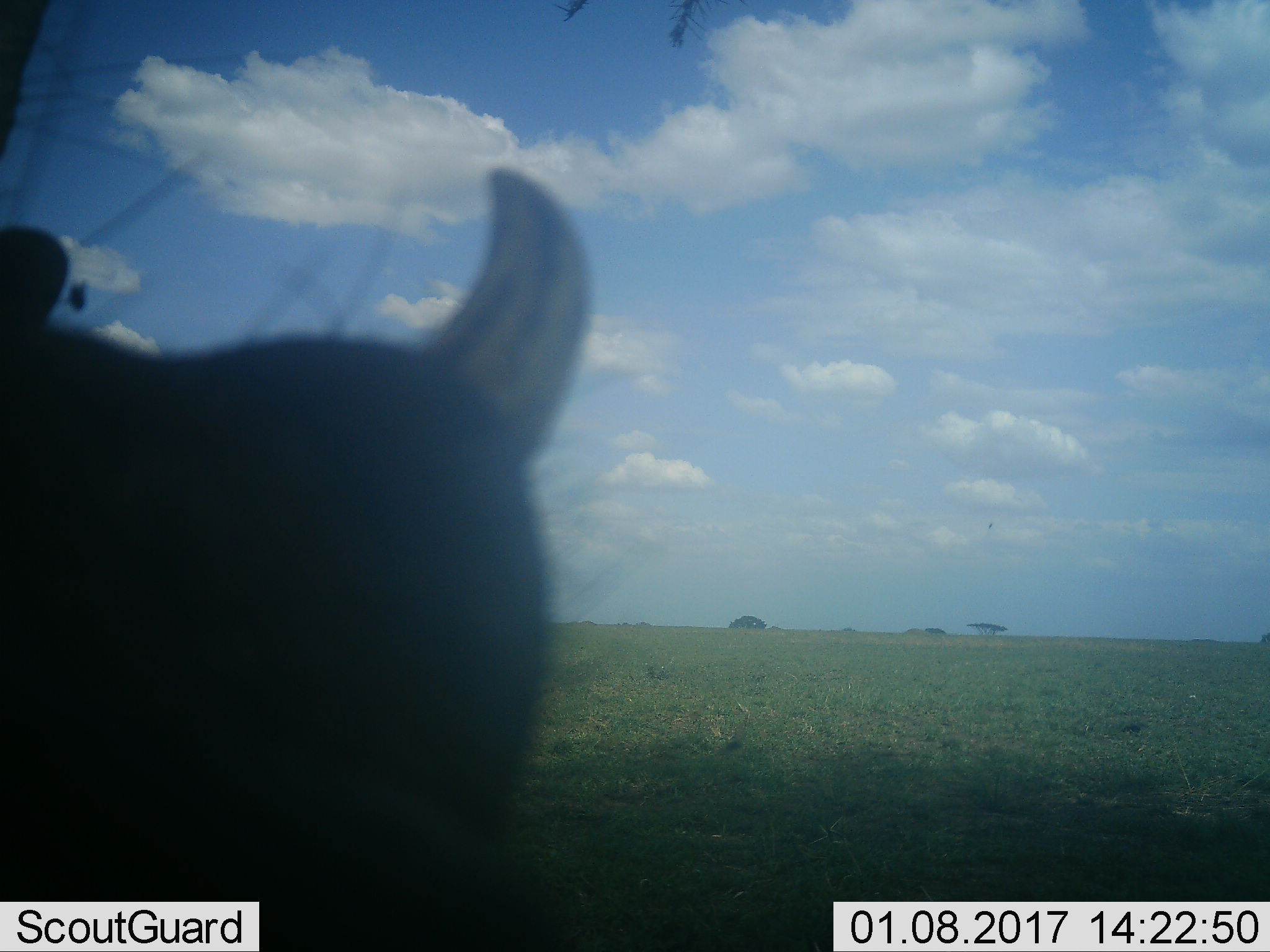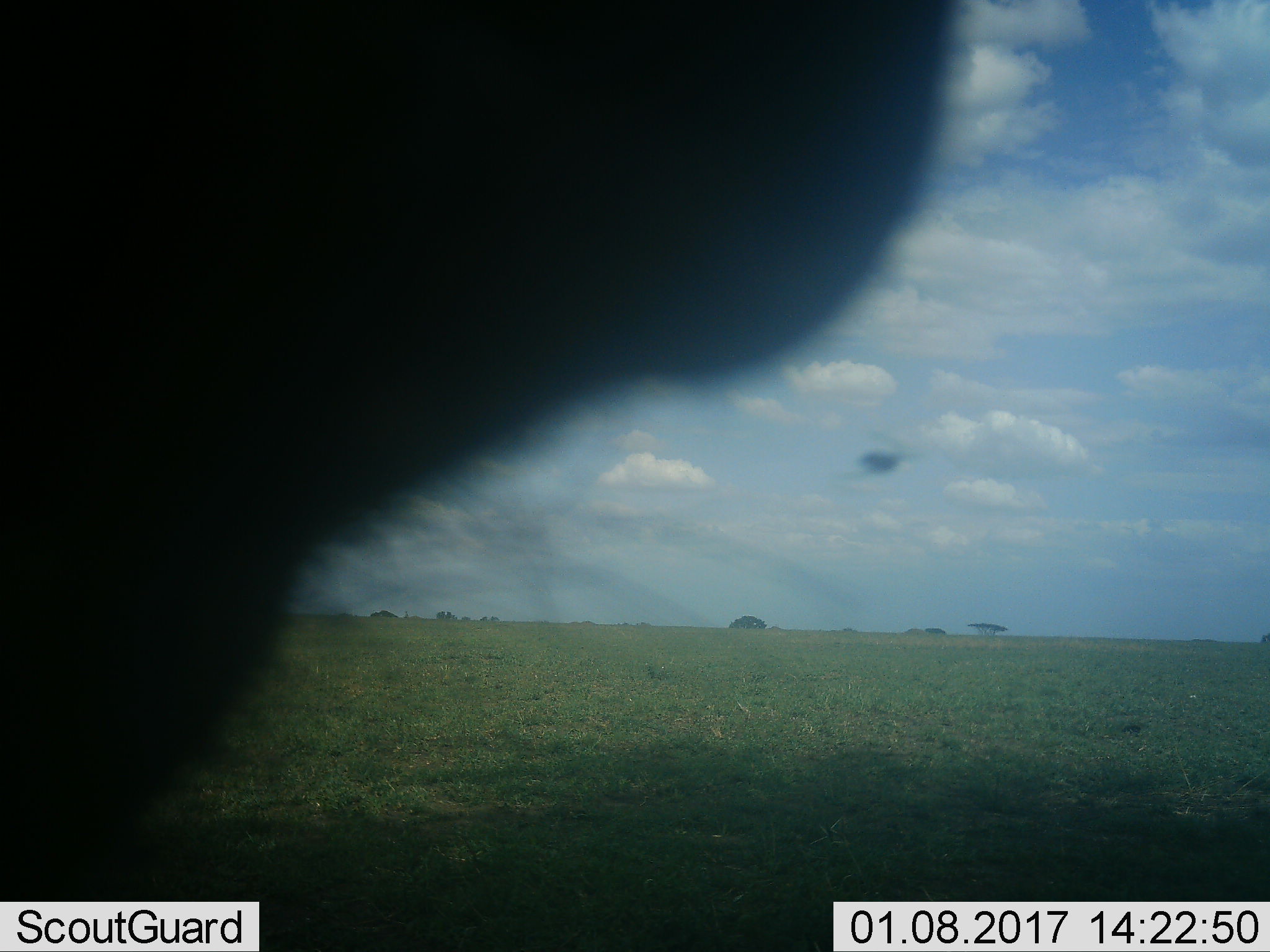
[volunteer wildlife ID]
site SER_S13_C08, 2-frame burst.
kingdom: Animalia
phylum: Chordata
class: Mammalia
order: Artiodactyla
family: Suidae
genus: Phacochoerus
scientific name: Phacochoerus africanus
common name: warthog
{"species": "warthog (Phacochoerus africanus)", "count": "1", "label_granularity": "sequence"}